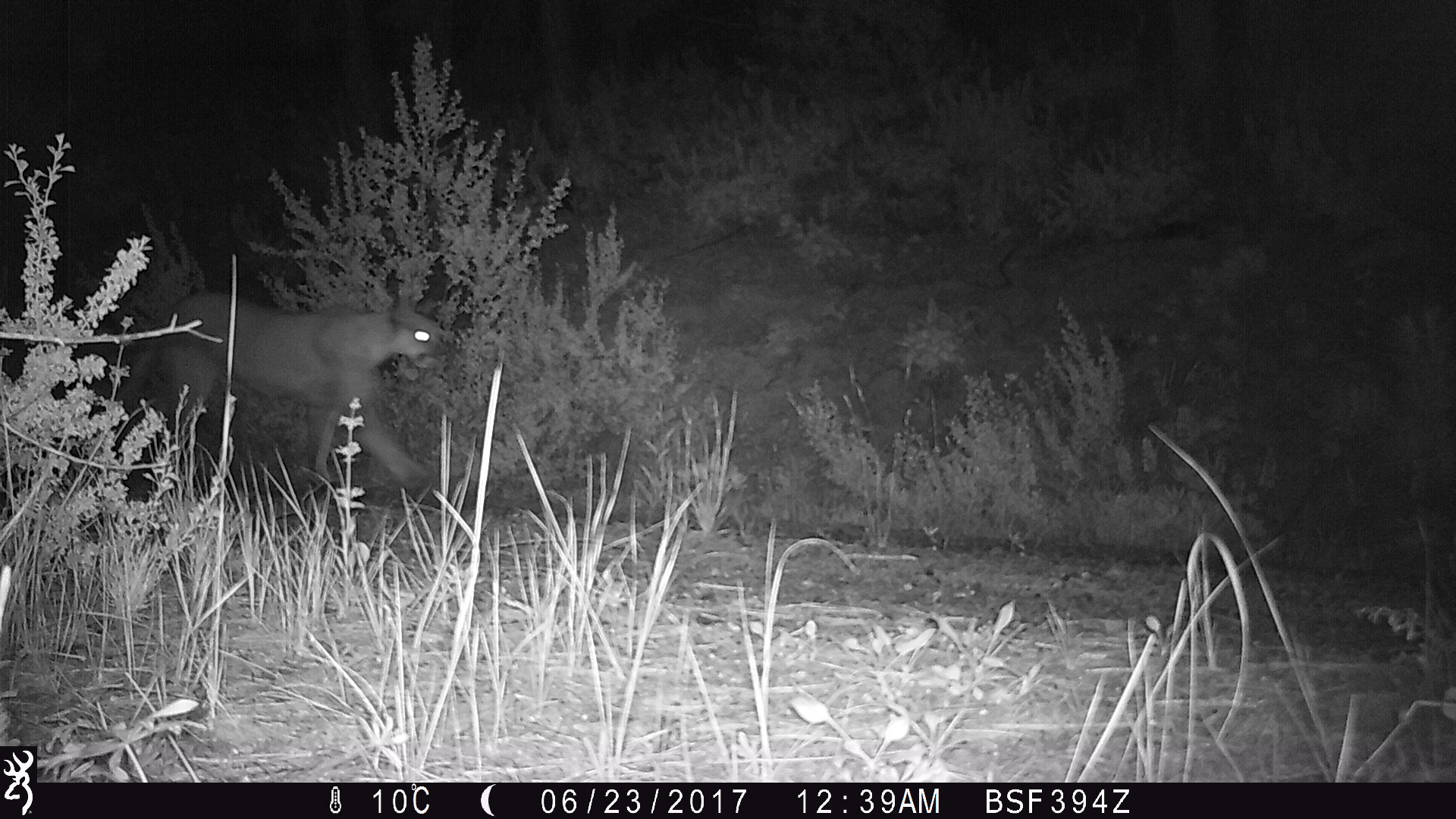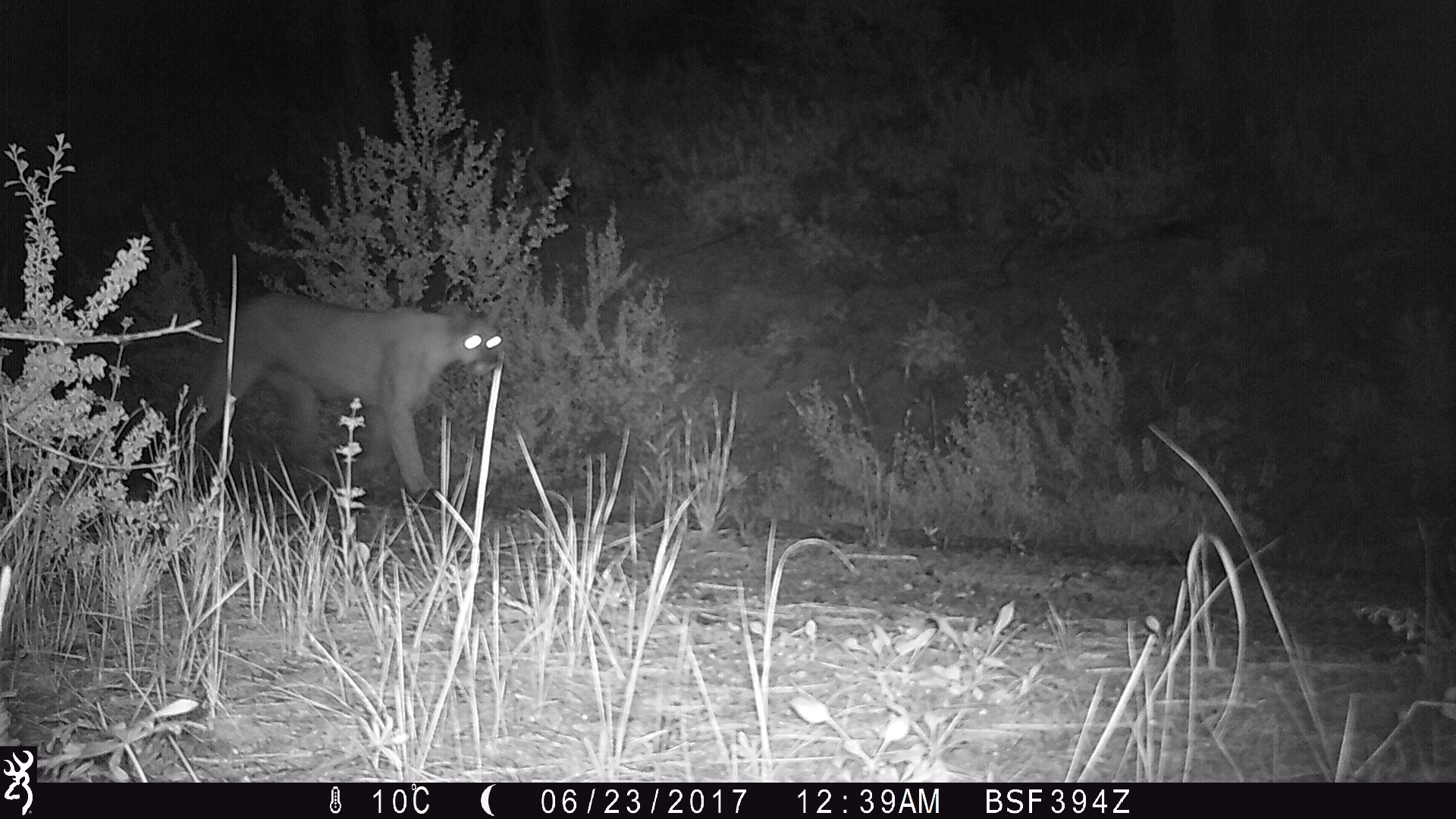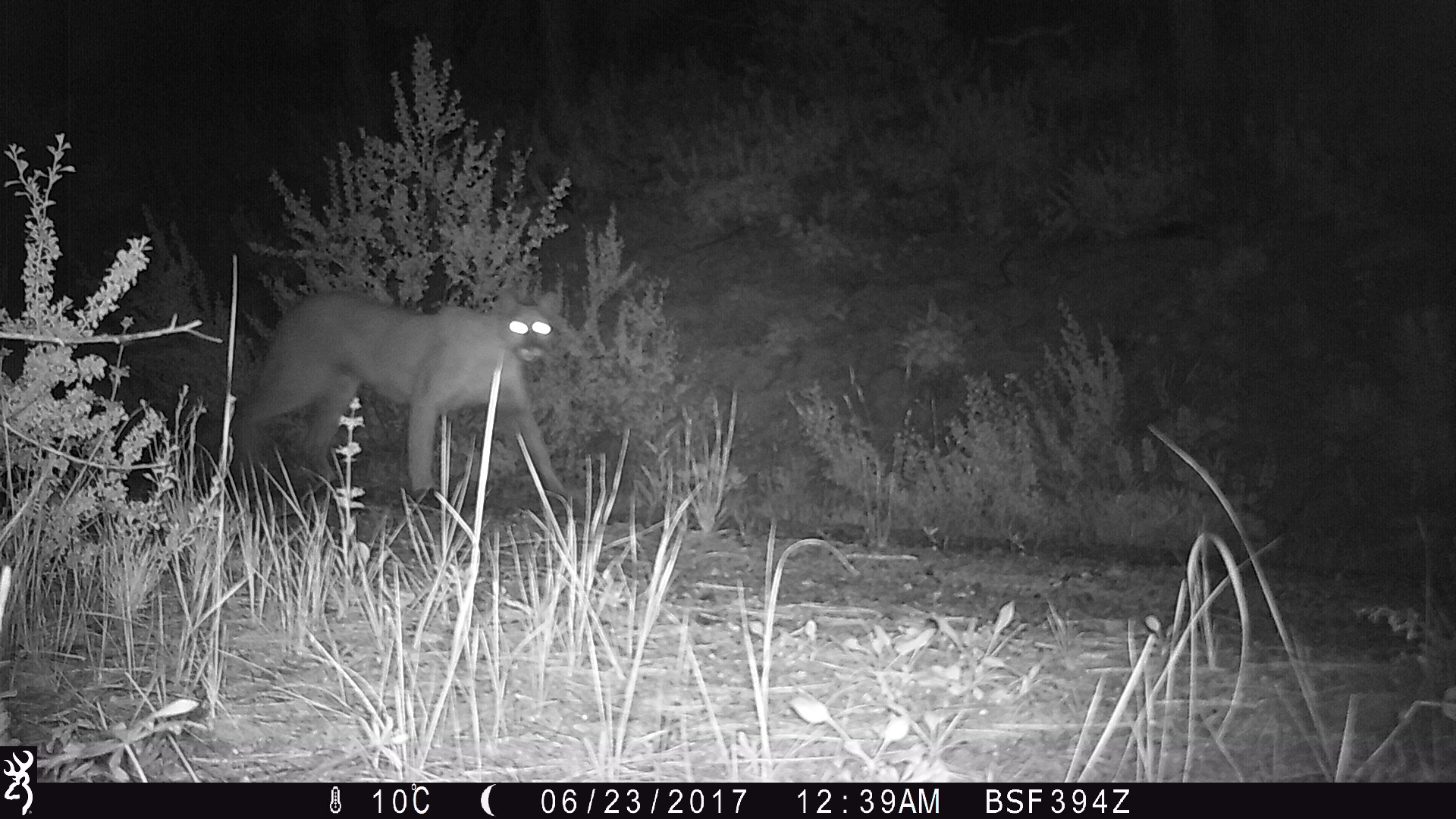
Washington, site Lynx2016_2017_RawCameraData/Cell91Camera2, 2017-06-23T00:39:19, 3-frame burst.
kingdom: Animalia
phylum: Chordata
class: Mammalia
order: Carnivora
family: Felidae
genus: Puma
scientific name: Puma concolor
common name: mountain lion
Puma concolor (mountain lion). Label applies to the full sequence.